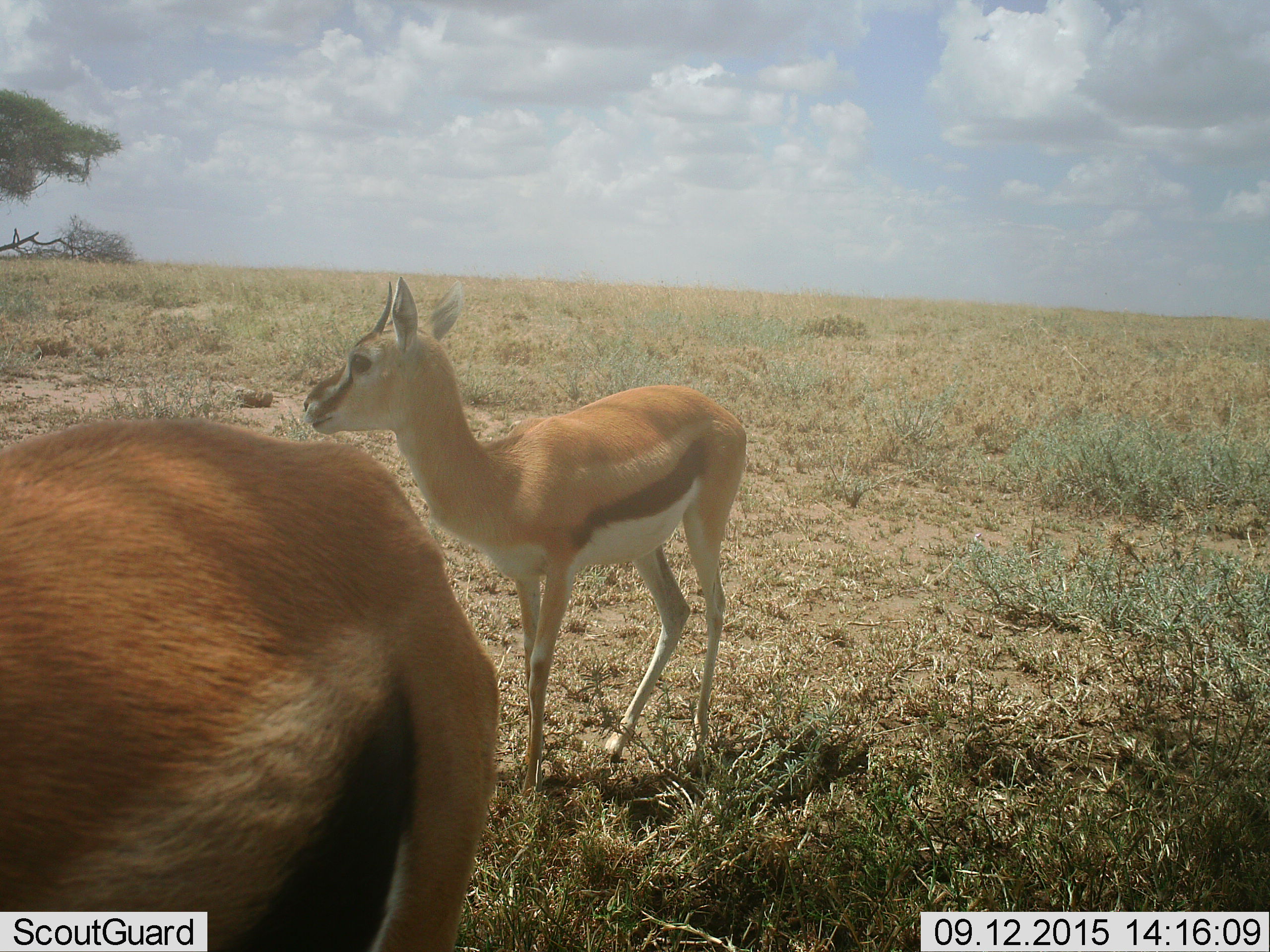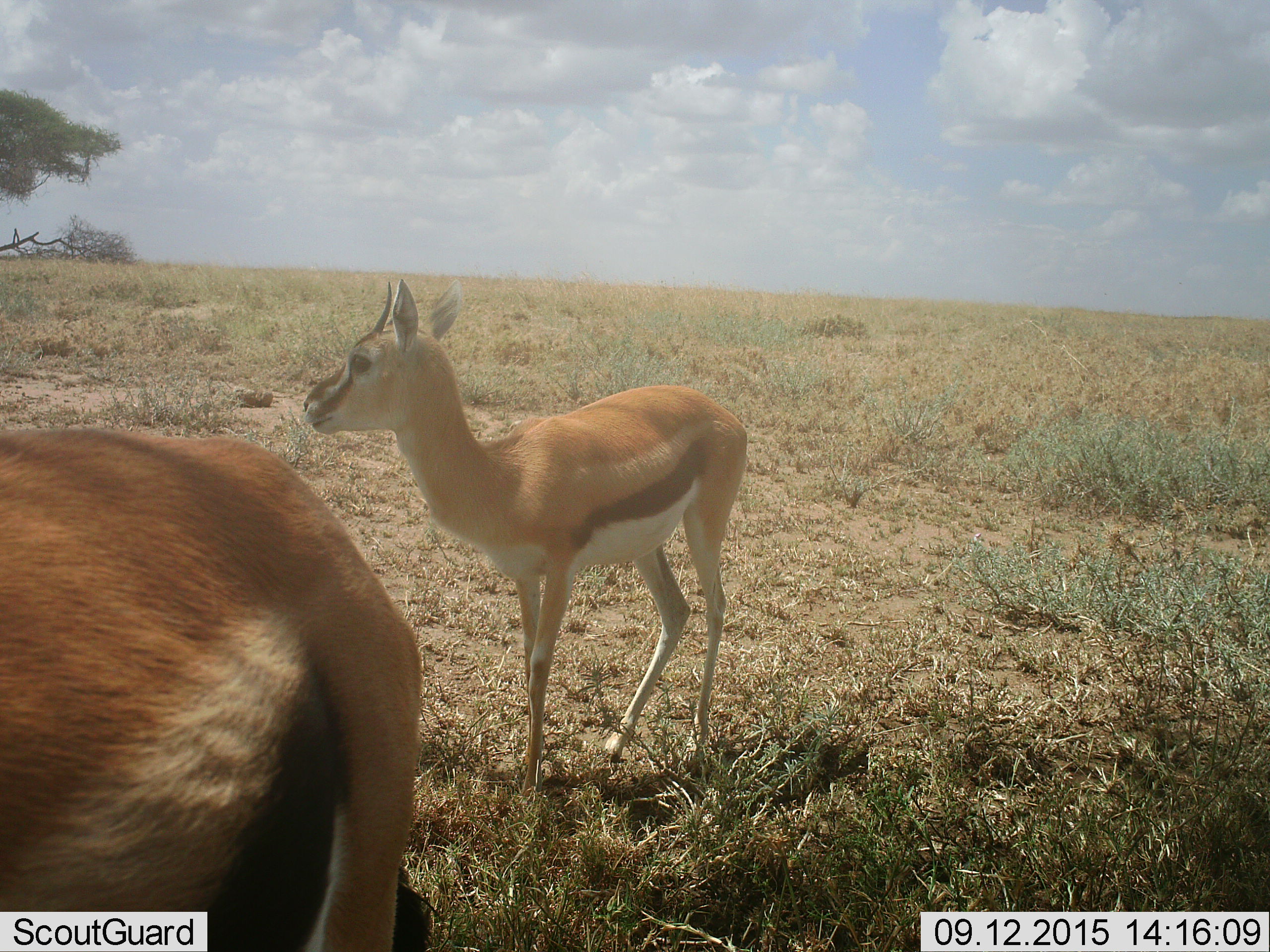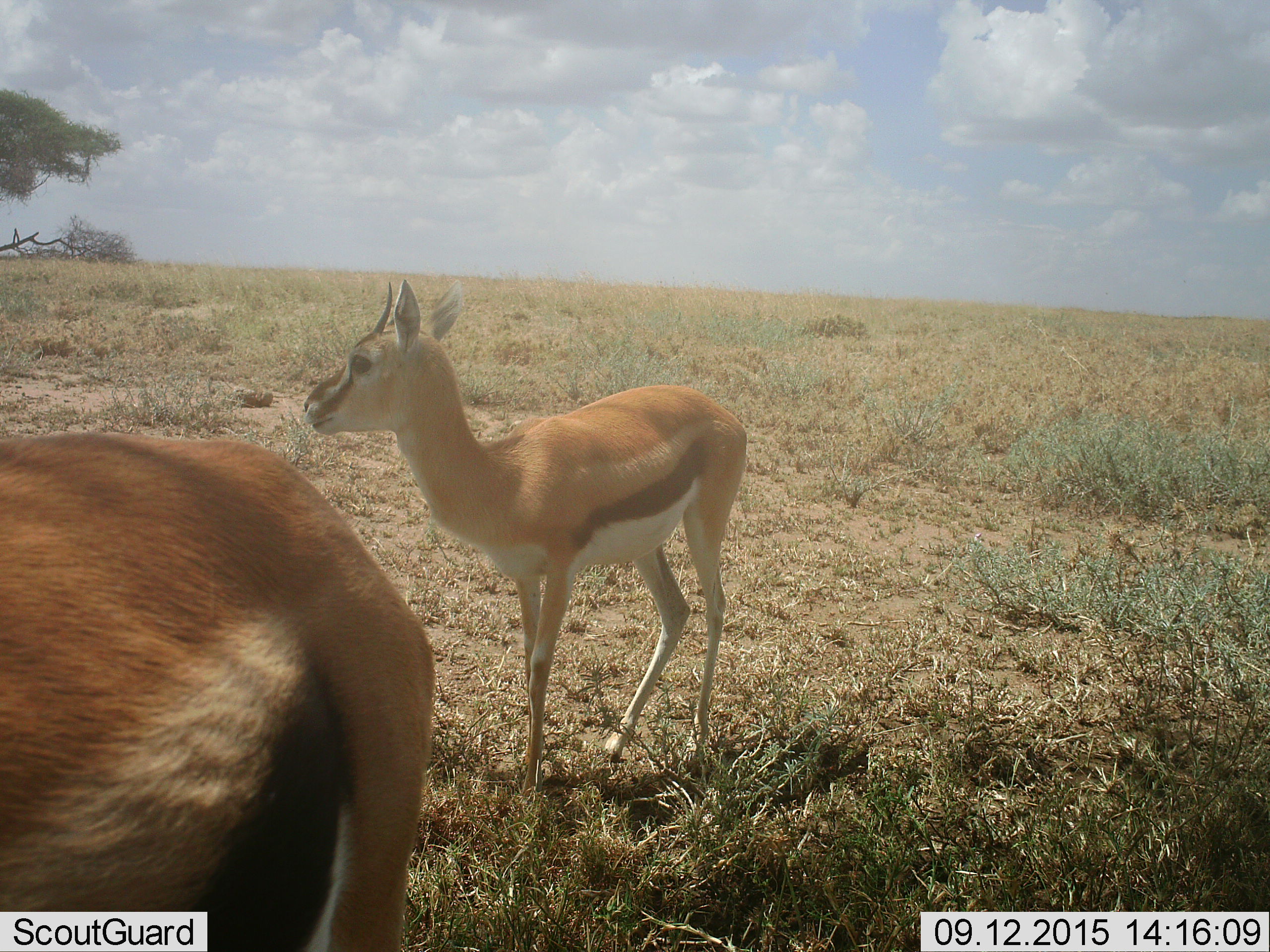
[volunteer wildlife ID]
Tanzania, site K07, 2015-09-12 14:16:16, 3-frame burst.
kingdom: Animalia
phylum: Chordata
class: Mammalia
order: Artiodactyla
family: Bovidae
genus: Eudorcas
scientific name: Eudorcas thomsonii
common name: thomson's gazelle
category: gazellethomsons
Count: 2.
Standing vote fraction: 100%.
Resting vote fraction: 0%.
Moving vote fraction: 20%.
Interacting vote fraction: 0%.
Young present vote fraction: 30%.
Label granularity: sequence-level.